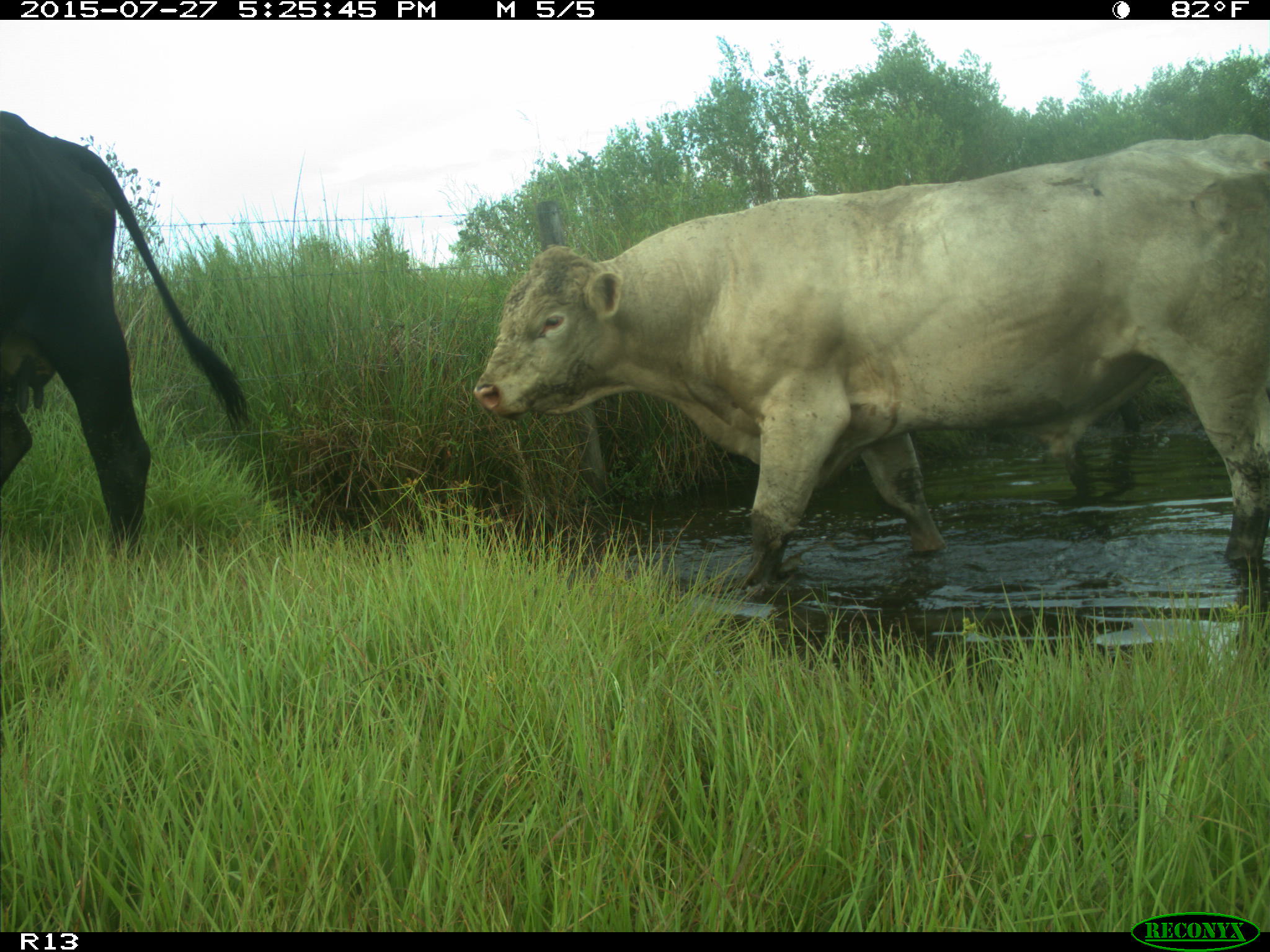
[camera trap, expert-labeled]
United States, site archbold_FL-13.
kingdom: Animalia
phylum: Chordata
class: Mammalia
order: Artiodactyla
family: Bovidae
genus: Bos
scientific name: Bos taurus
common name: domestic cow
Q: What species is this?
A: Bos taurus (domestic cow).